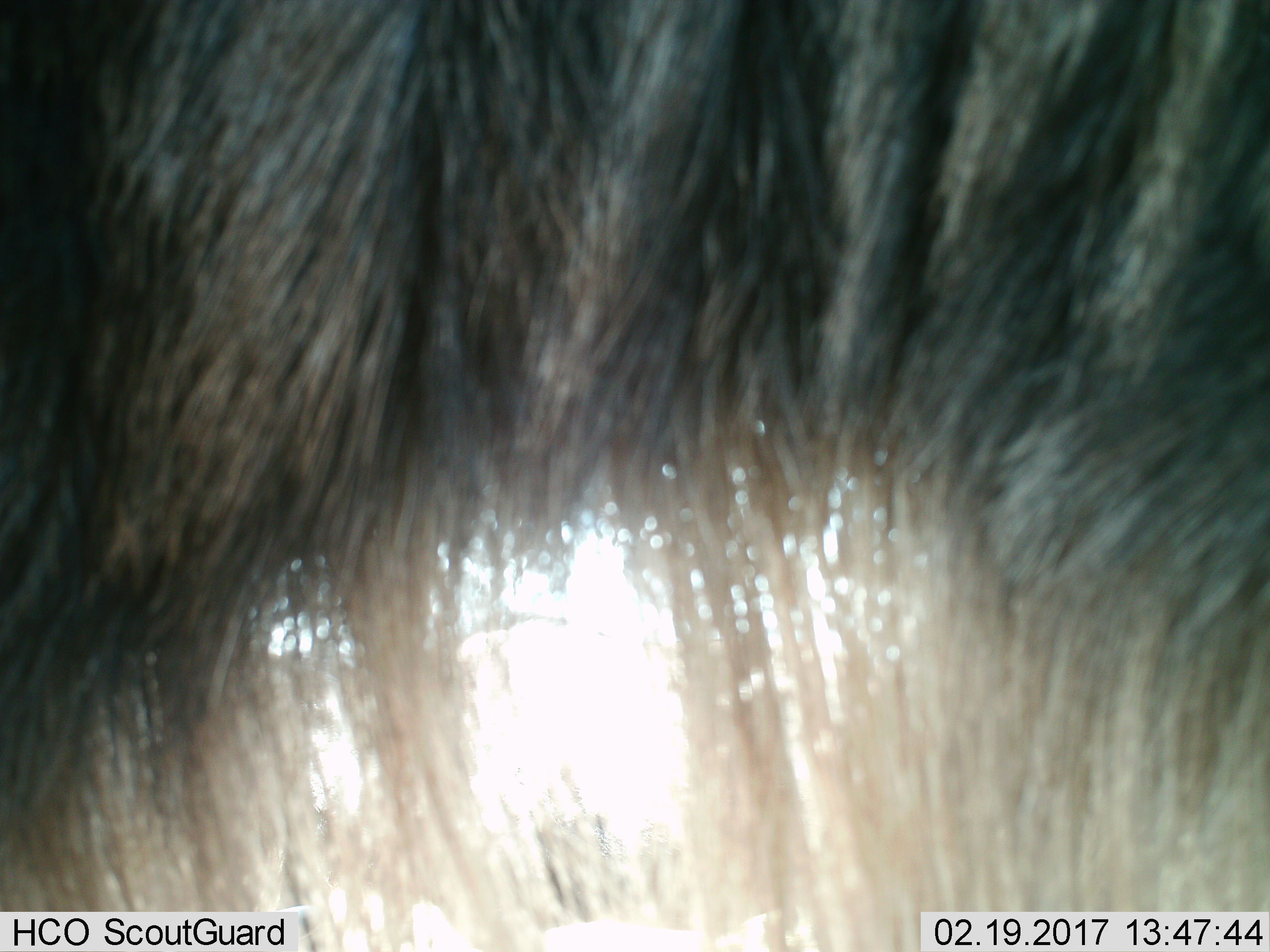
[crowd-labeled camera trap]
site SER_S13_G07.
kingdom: Animalia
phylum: Chordata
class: Mammalia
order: Artiodactyla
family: Bovidae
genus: Connochaetes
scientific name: Connochaetes taurinus taurinus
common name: blue wildebeest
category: wildebeestblue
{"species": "wildebeestblue (blue wildebeest) (Connochaetes taurinus taurinus)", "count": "1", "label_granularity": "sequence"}